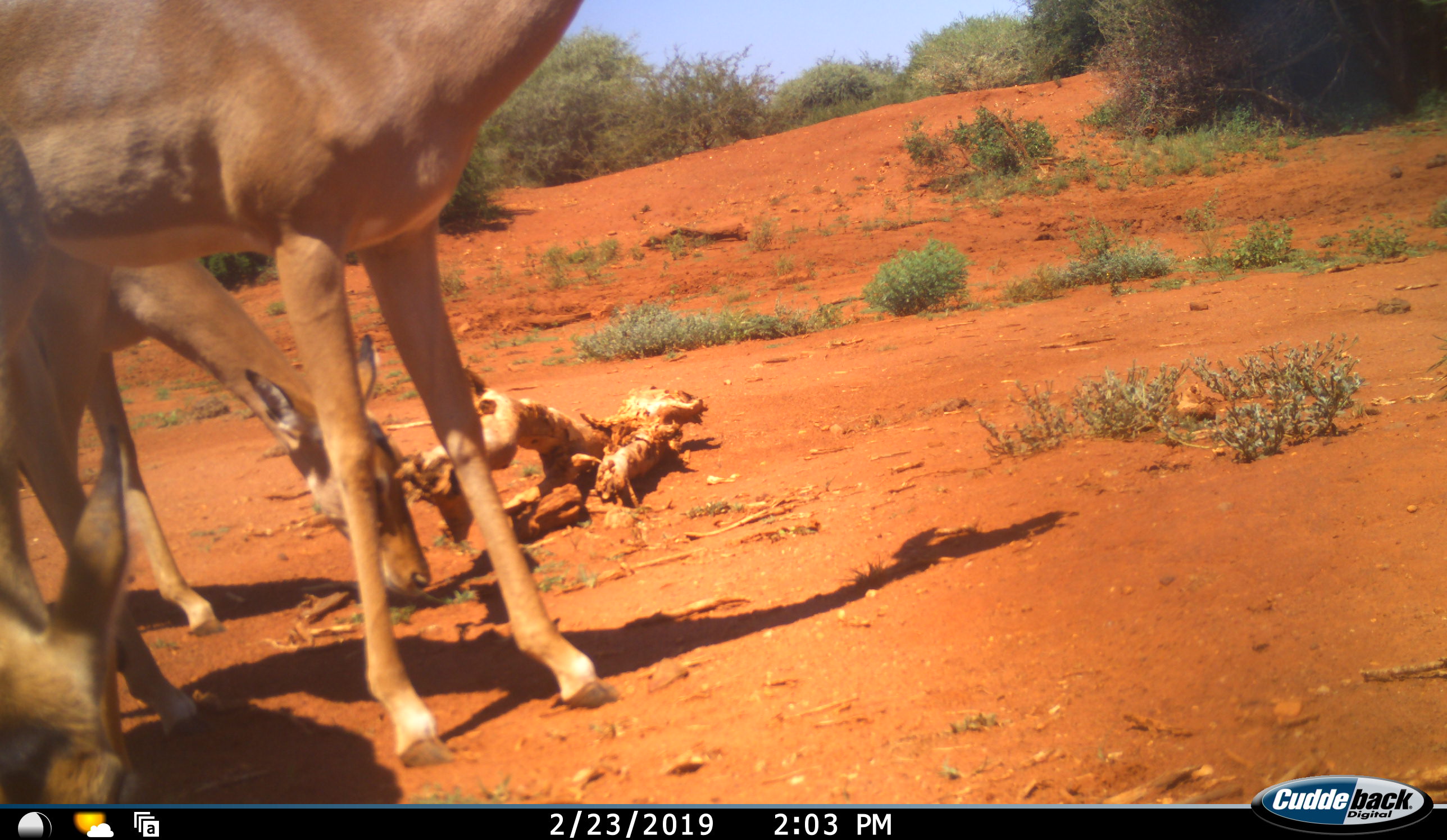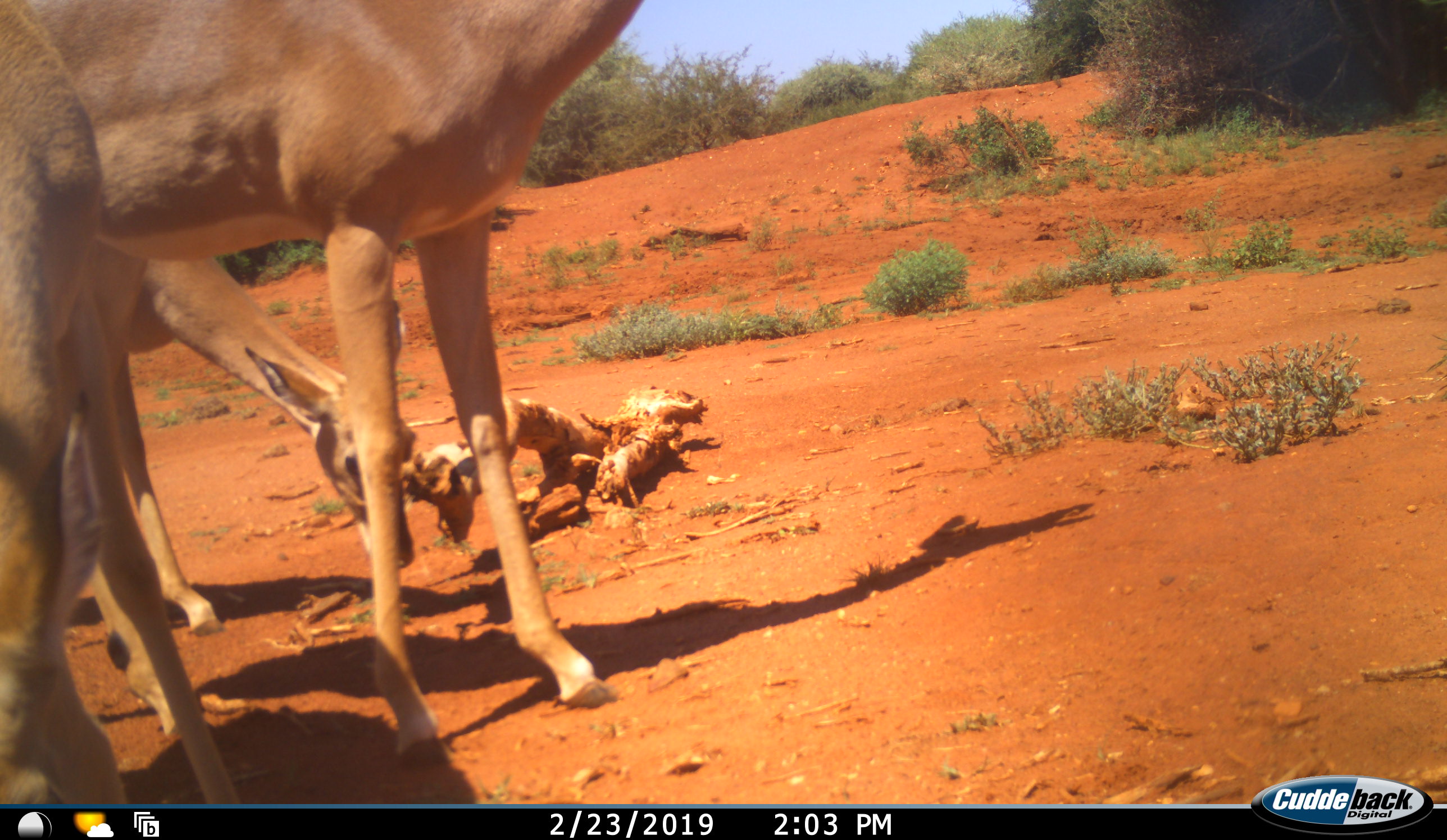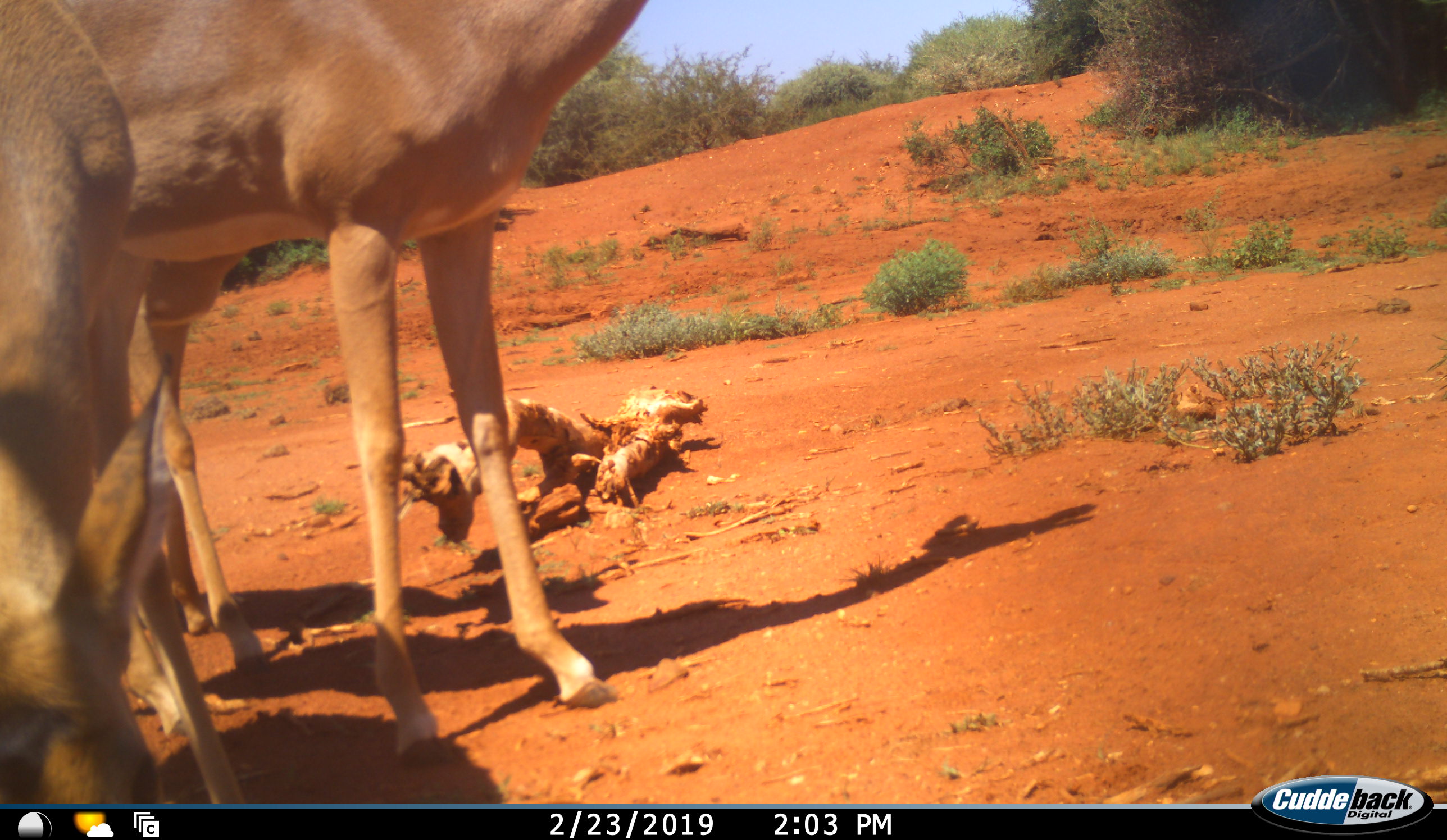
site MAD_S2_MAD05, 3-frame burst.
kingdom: Animalia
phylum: Chordata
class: Mammalia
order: Artiodactyla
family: Bovidae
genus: Aepyceros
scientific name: Aepyceros melampus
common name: impala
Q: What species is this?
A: Impala (Aepyceros melampus).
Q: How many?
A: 3.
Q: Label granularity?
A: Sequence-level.